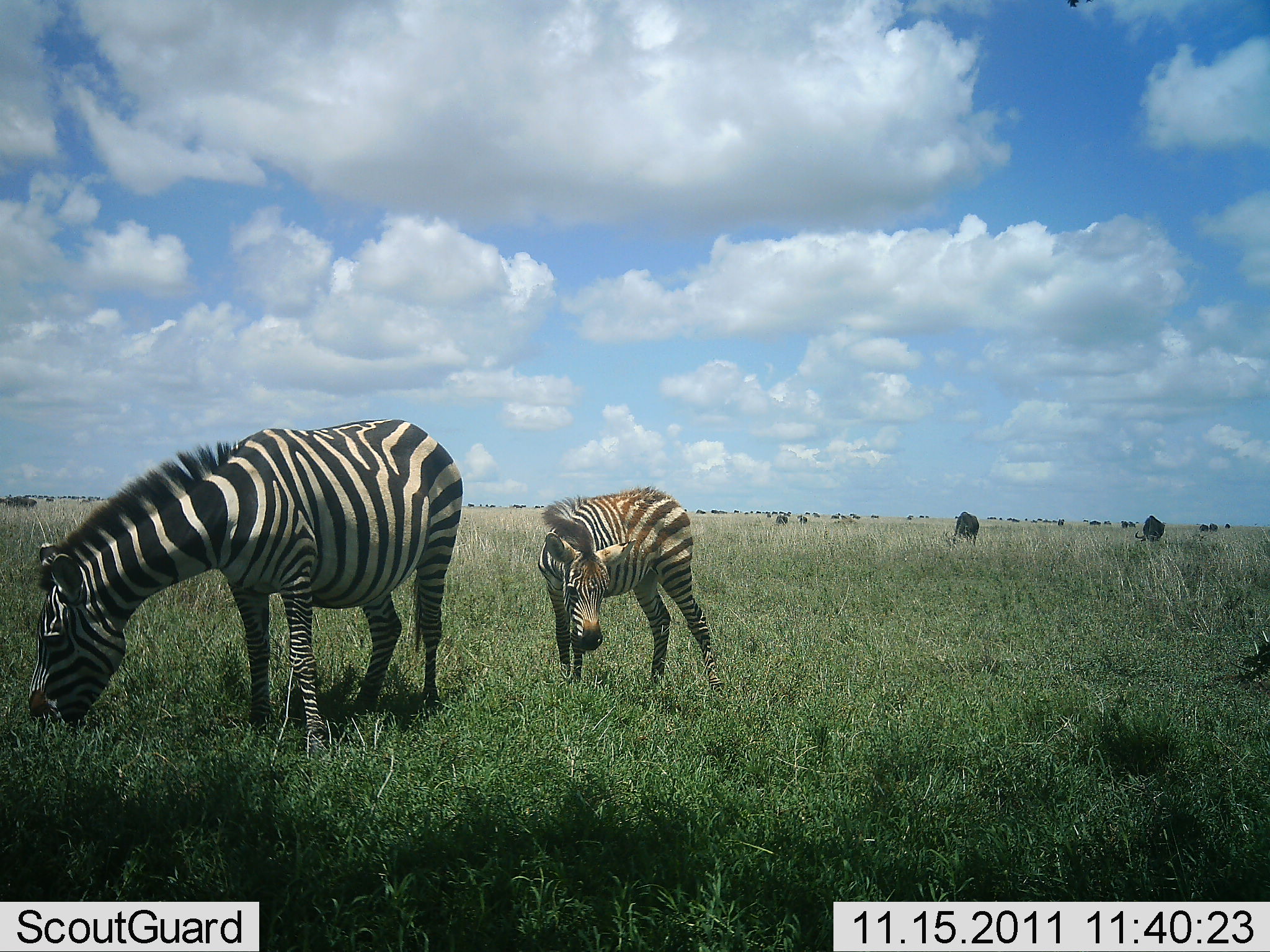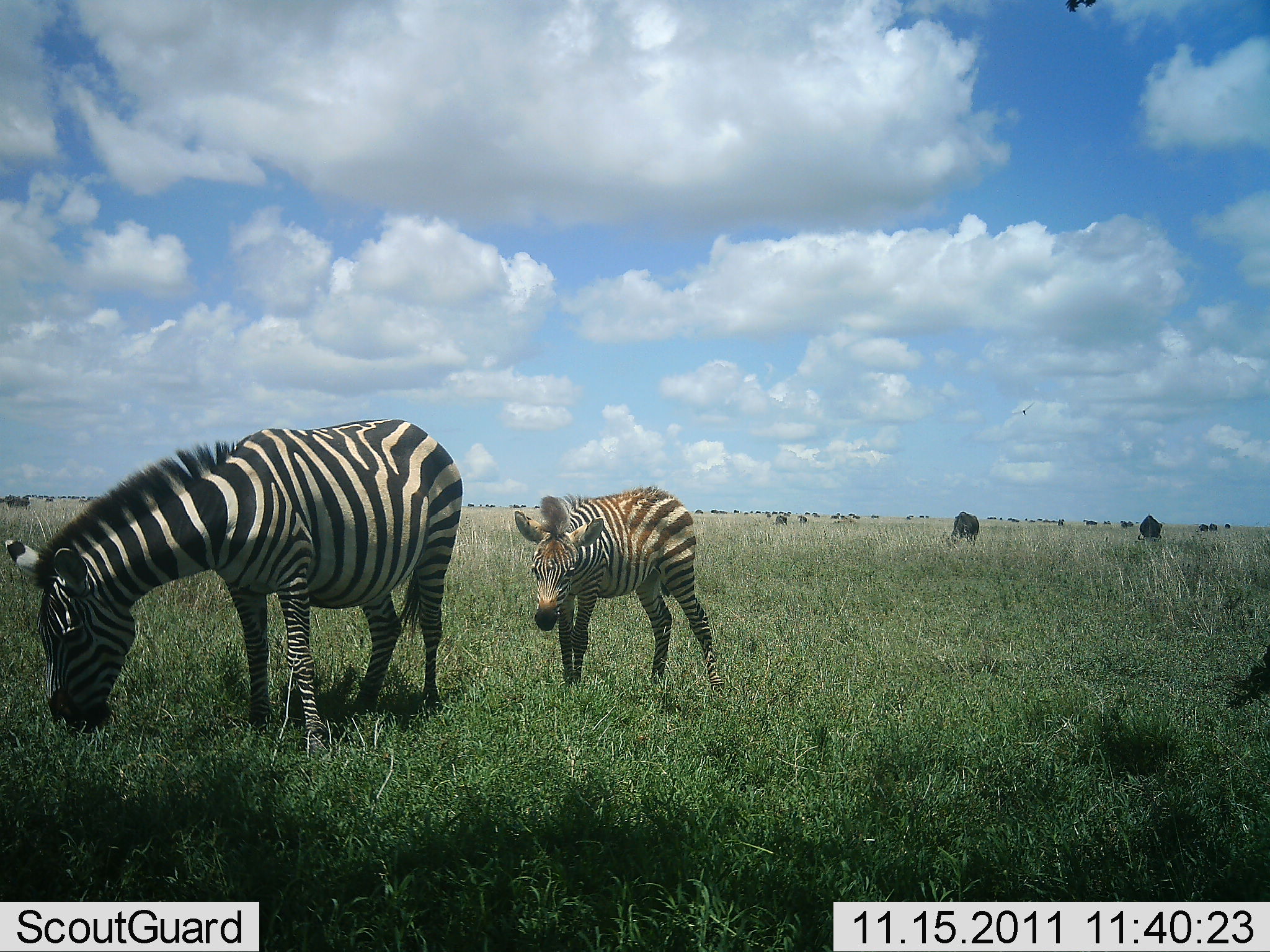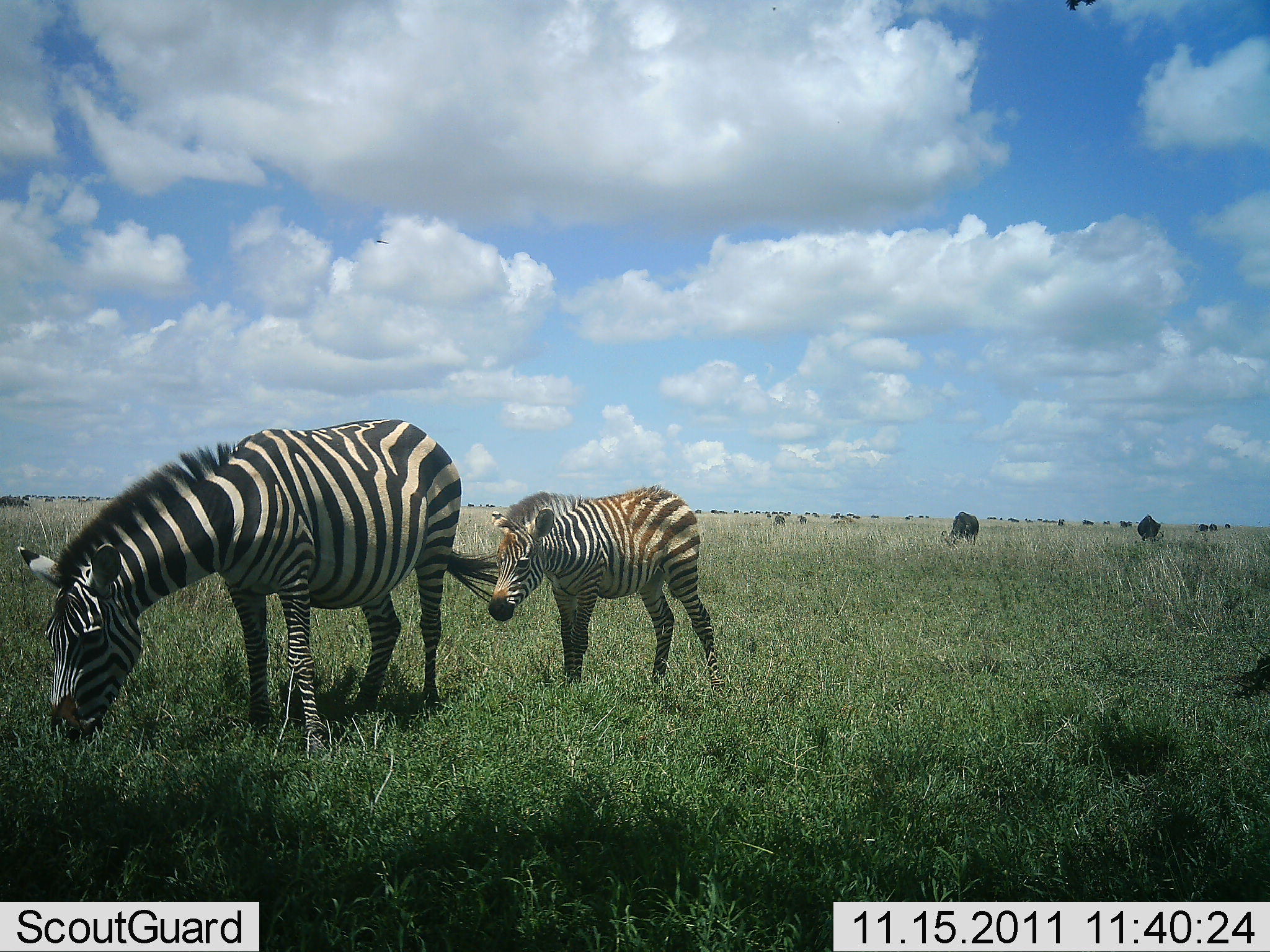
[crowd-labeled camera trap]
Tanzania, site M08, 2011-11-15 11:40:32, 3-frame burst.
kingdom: Animalia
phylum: Chordata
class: Mammalia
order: Perissodactyla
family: Equidae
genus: Equus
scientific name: Equus quagga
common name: plains zebra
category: zebra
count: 2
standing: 30%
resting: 4%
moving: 7%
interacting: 4%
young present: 30%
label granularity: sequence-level